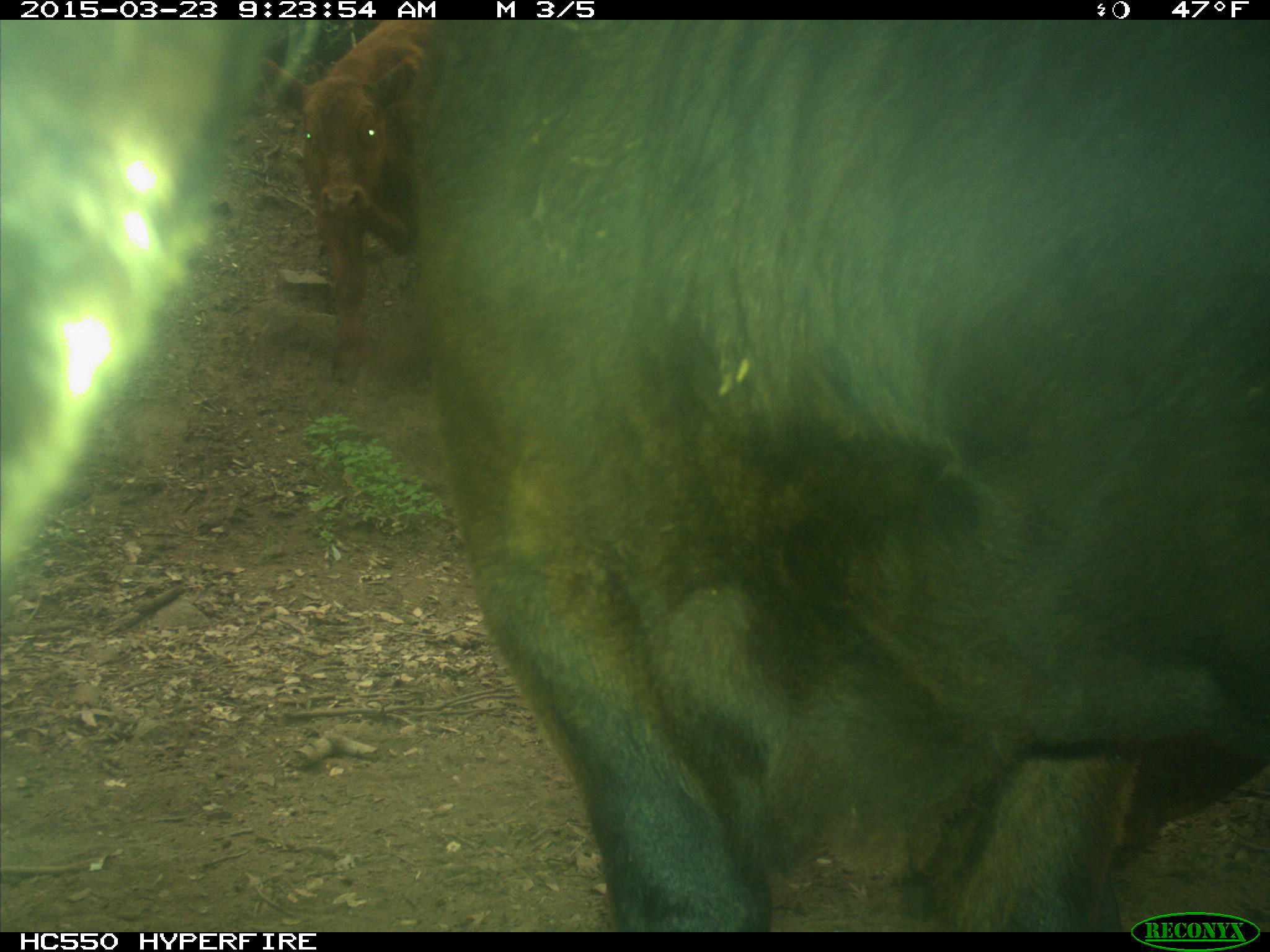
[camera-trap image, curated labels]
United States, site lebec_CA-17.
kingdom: Animalia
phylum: Chordata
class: Mammalia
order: Artiodactyla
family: Bovidae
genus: Bos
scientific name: Bos taurus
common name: domestic cow